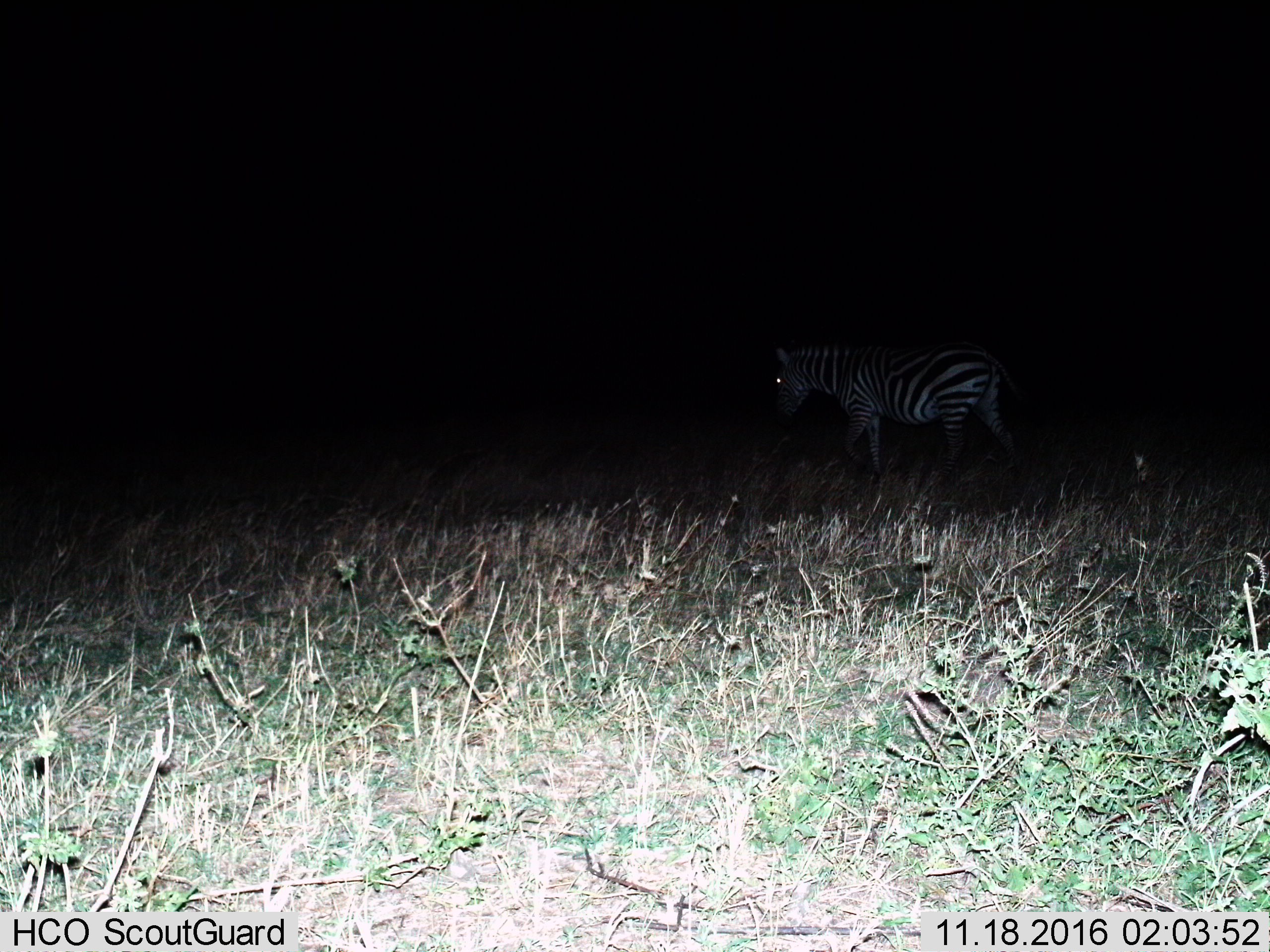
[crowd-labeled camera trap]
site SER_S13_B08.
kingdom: Animalia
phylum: Chordata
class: Mammalia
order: Perissodactyla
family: Equidae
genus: Equus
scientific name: Equus quagga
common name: plains zebra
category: zebraplains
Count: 1.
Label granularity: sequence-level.